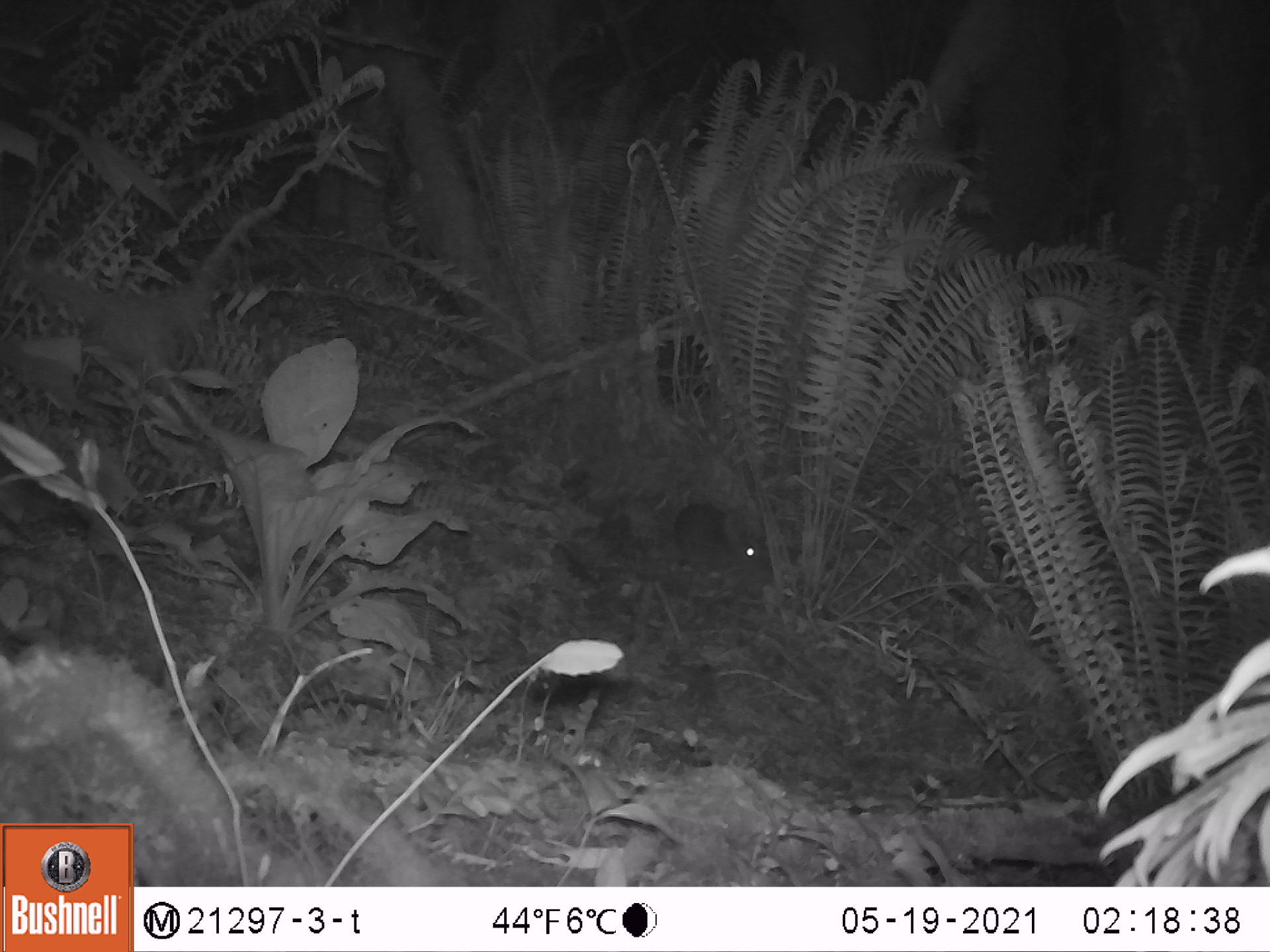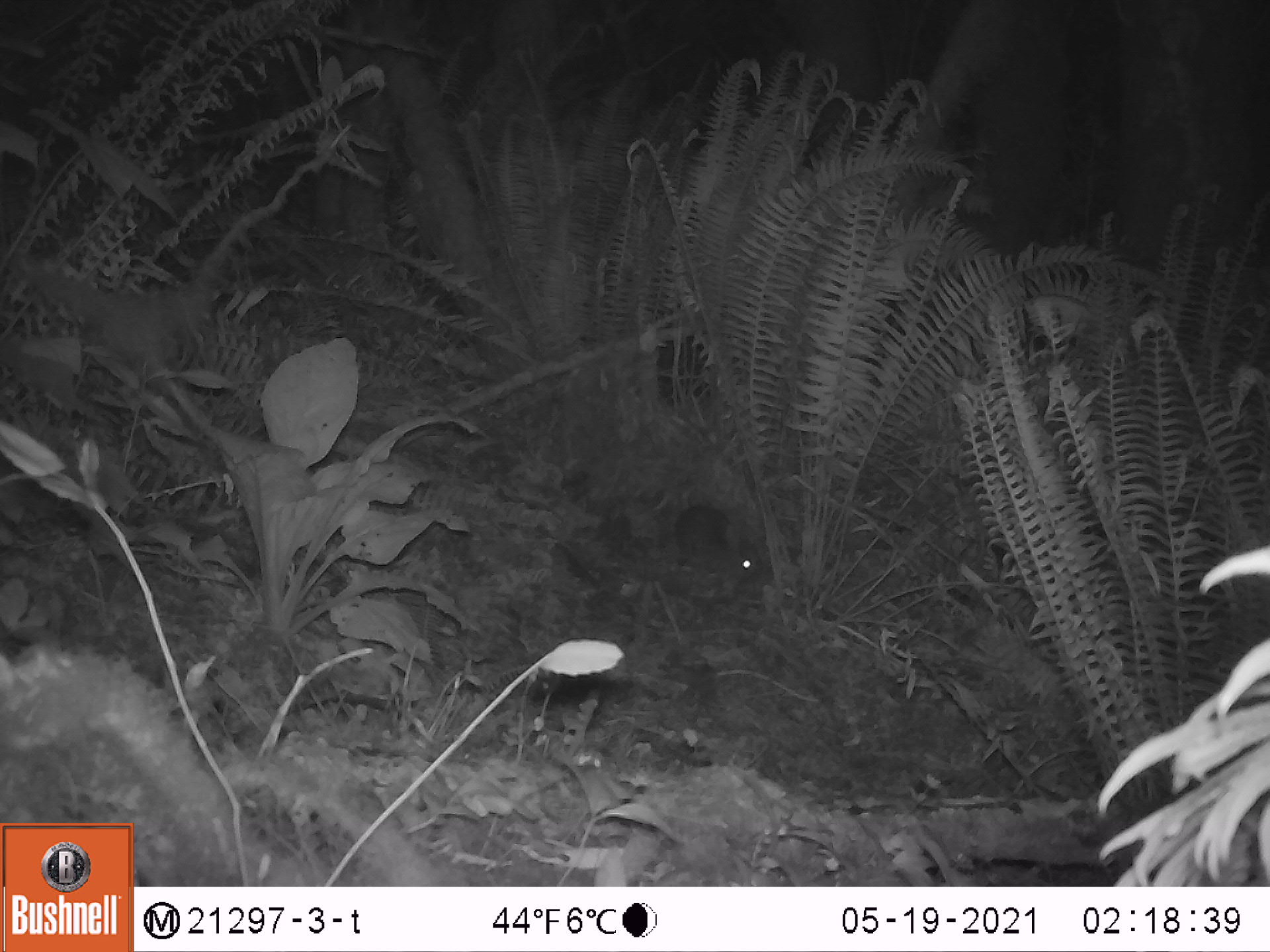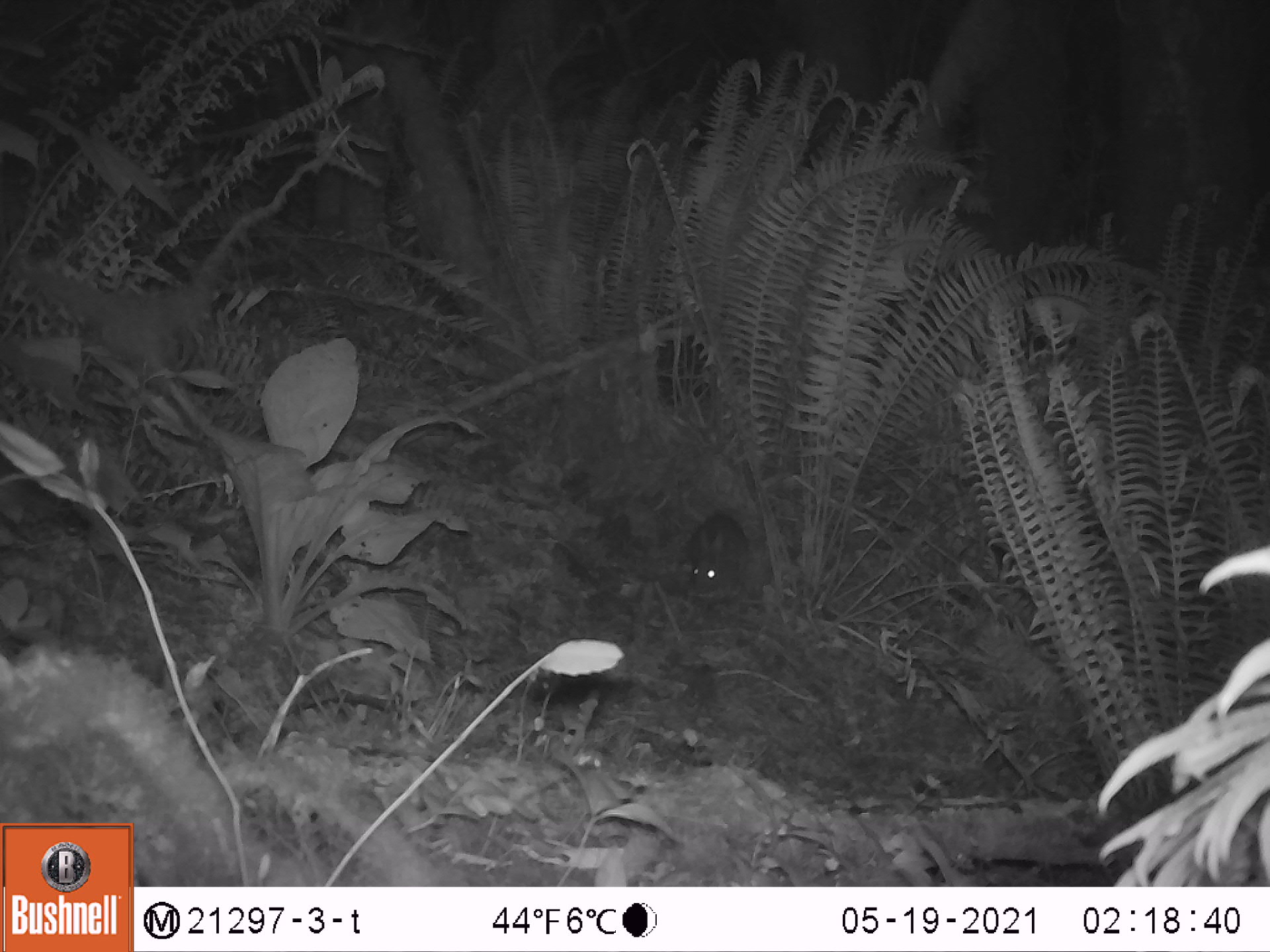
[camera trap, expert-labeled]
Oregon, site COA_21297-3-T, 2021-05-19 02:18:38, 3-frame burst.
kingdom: Animalia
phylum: Chordata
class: Mammalia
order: Lagomorpha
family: Leporidae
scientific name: Leporidae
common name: hares and rabbits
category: leporidae family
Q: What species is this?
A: Leporidae family (hares and rabbits) (Leporidae).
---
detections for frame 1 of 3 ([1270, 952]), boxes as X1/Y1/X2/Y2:
leporidae family: 668/494/771/585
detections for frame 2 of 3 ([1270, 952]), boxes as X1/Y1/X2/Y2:
leporidae family: 665/497/774/586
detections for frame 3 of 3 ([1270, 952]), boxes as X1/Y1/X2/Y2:
leporidae family: 666/501/760/600